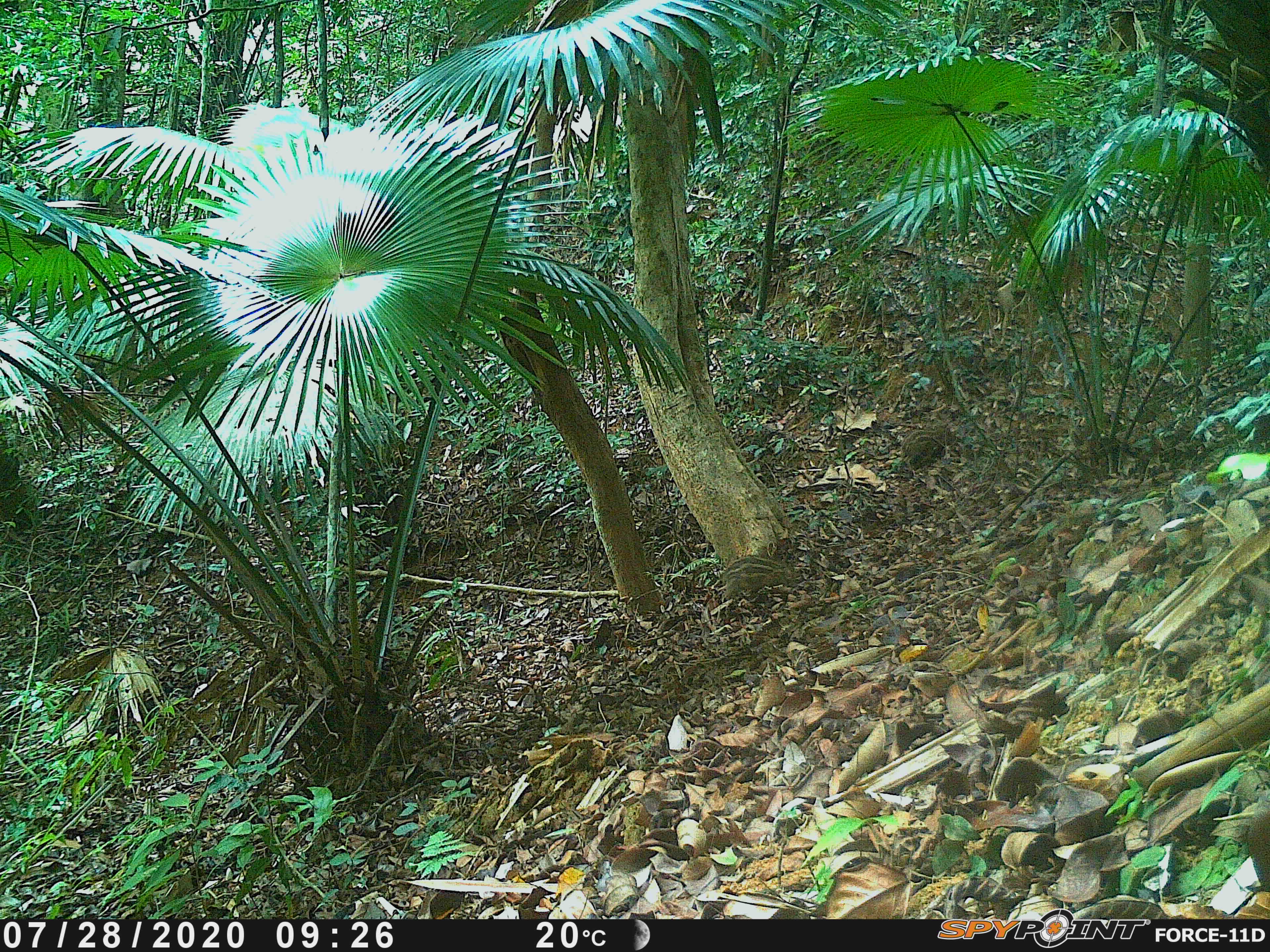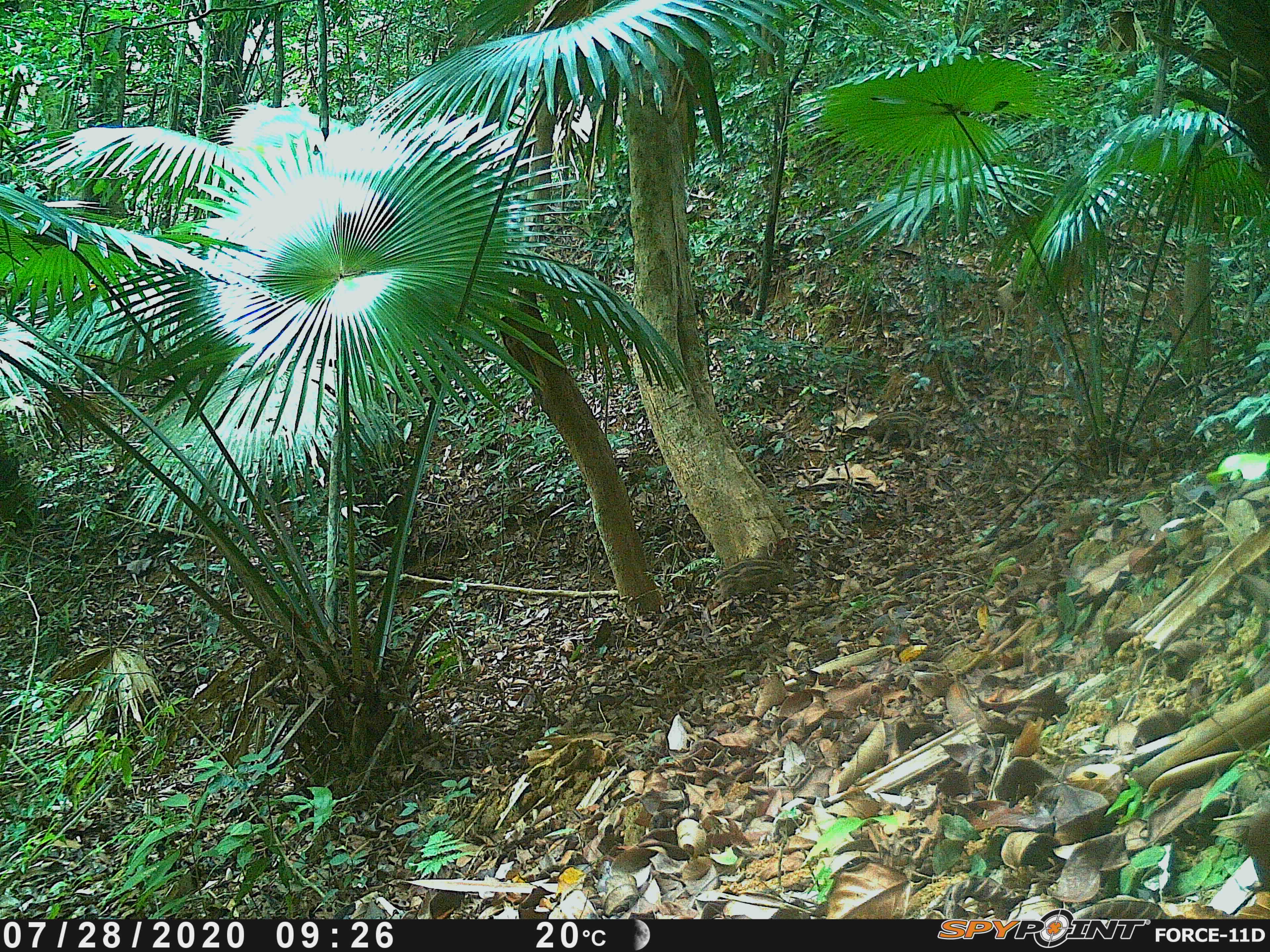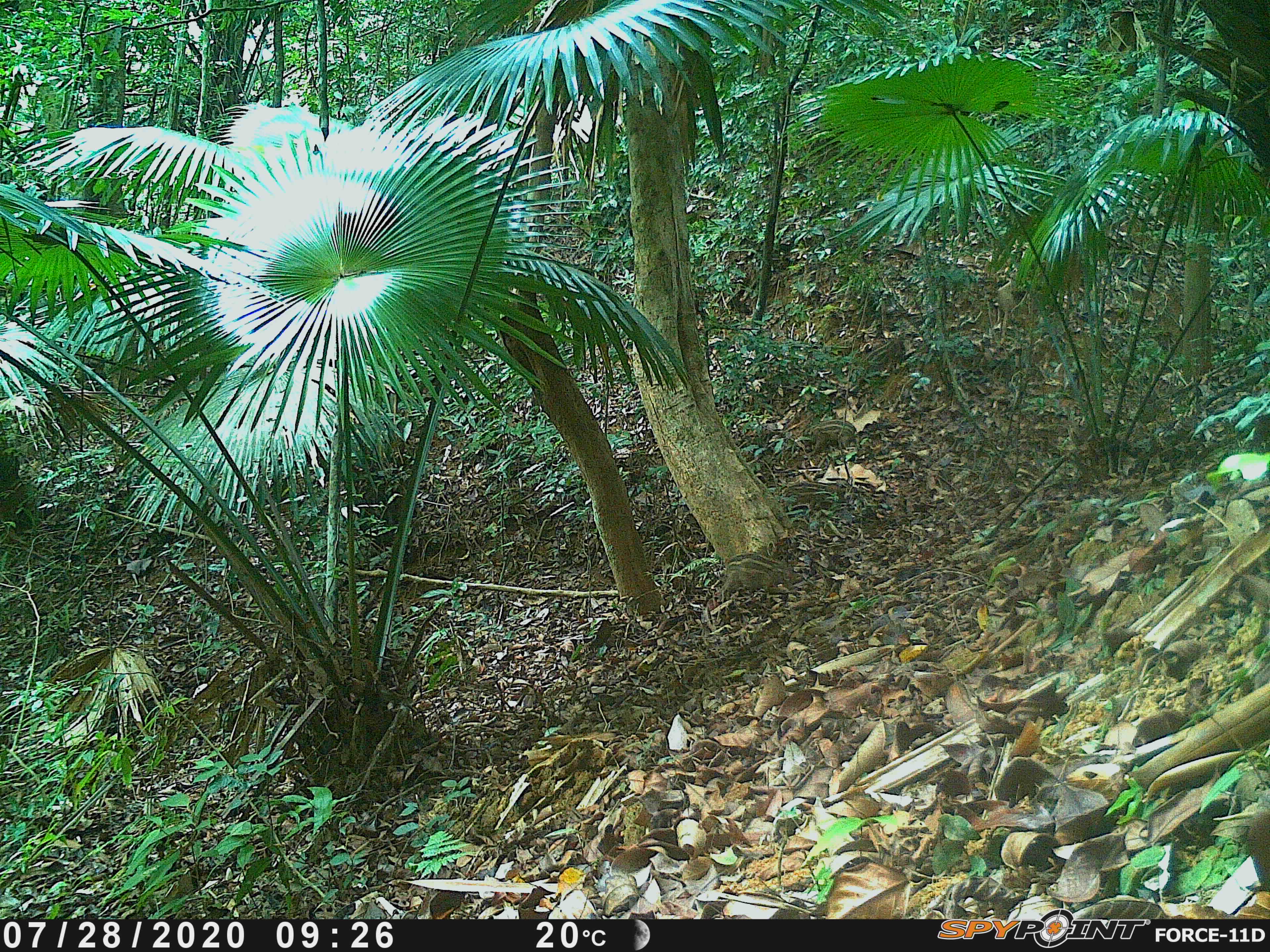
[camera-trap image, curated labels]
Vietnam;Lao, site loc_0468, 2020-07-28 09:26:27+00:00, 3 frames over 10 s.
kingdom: Animalia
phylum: Chordata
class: Mammalia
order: Artiodactyla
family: Suidae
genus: Sus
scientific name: Sus scrofa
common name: eurasian wild pig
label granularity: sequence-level